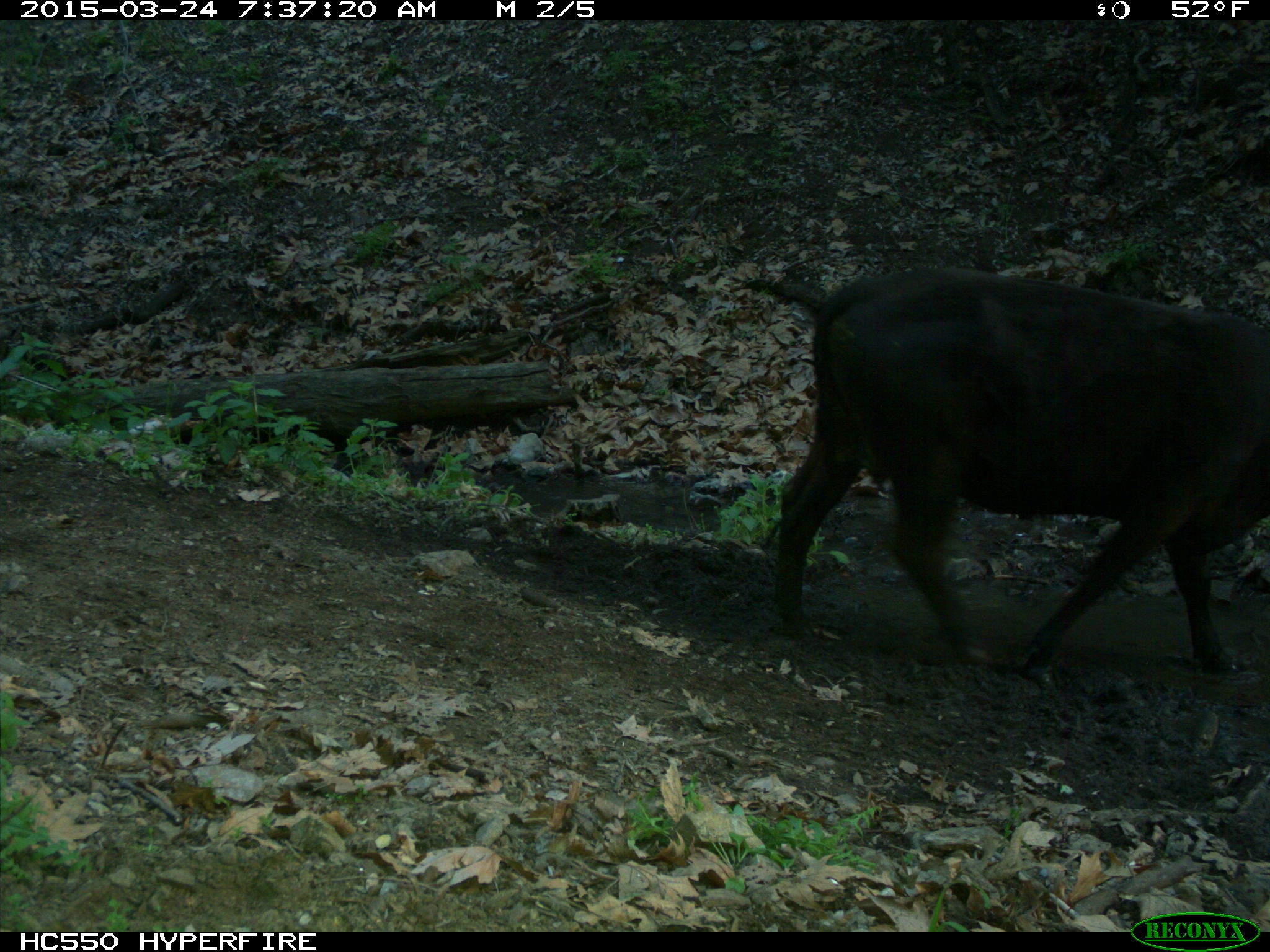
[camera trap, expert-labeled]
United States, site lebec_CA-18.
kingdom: Animalia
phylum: Chordata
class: Mammalia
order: Artiodactyla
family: Bovidae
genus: Bos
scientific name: Bos taurus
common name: domestic cow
Bos taurus (domestic cow).